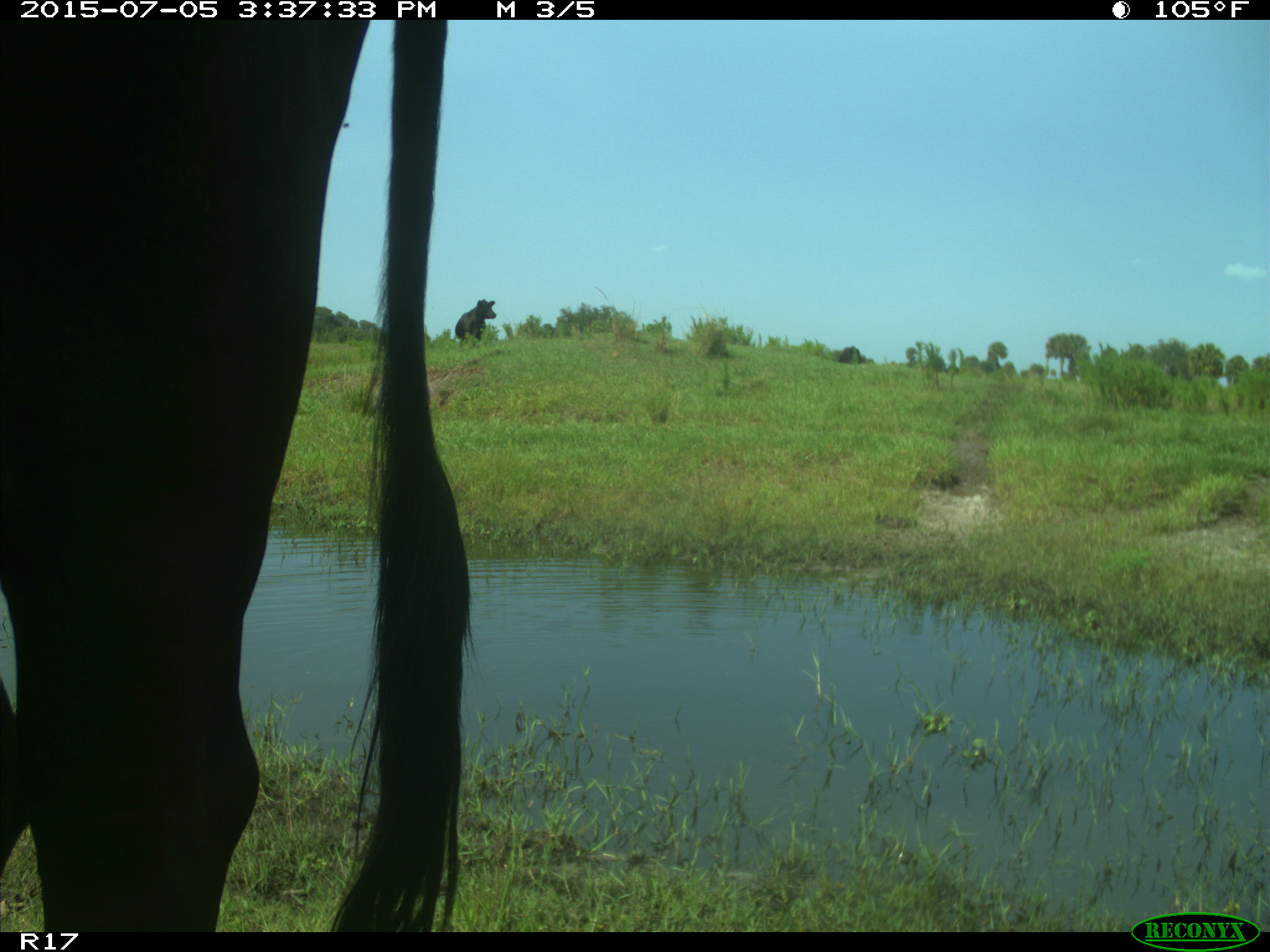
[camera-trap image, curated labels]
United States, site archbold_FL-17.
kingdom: Animalia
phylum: Chordata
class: Mammalia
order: Artiodactyla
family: Bovidae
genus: Bos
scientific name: Bos taurus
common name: domestic cow